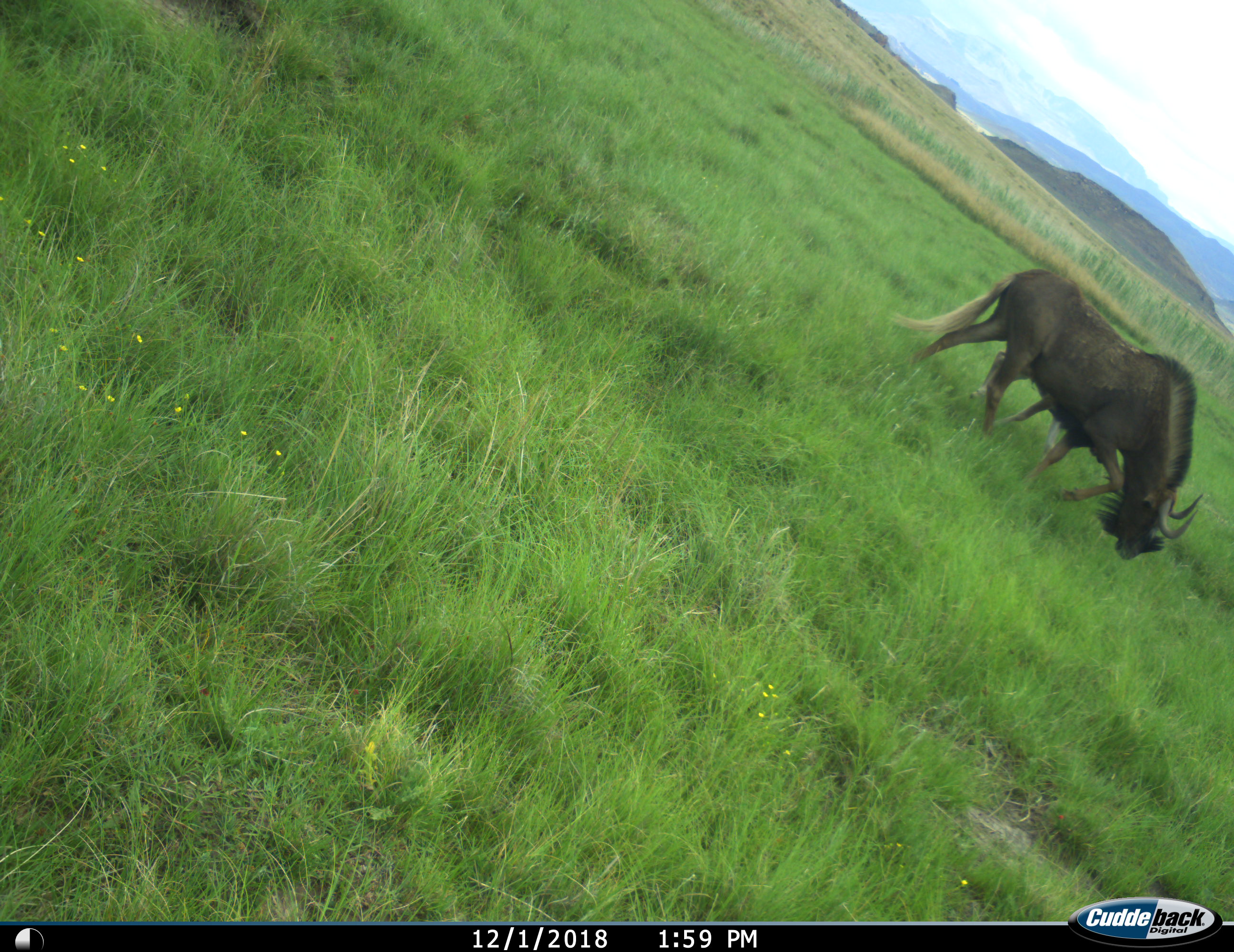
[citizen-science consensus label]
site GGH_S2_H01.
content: unidentified animal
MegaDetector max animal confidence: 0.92